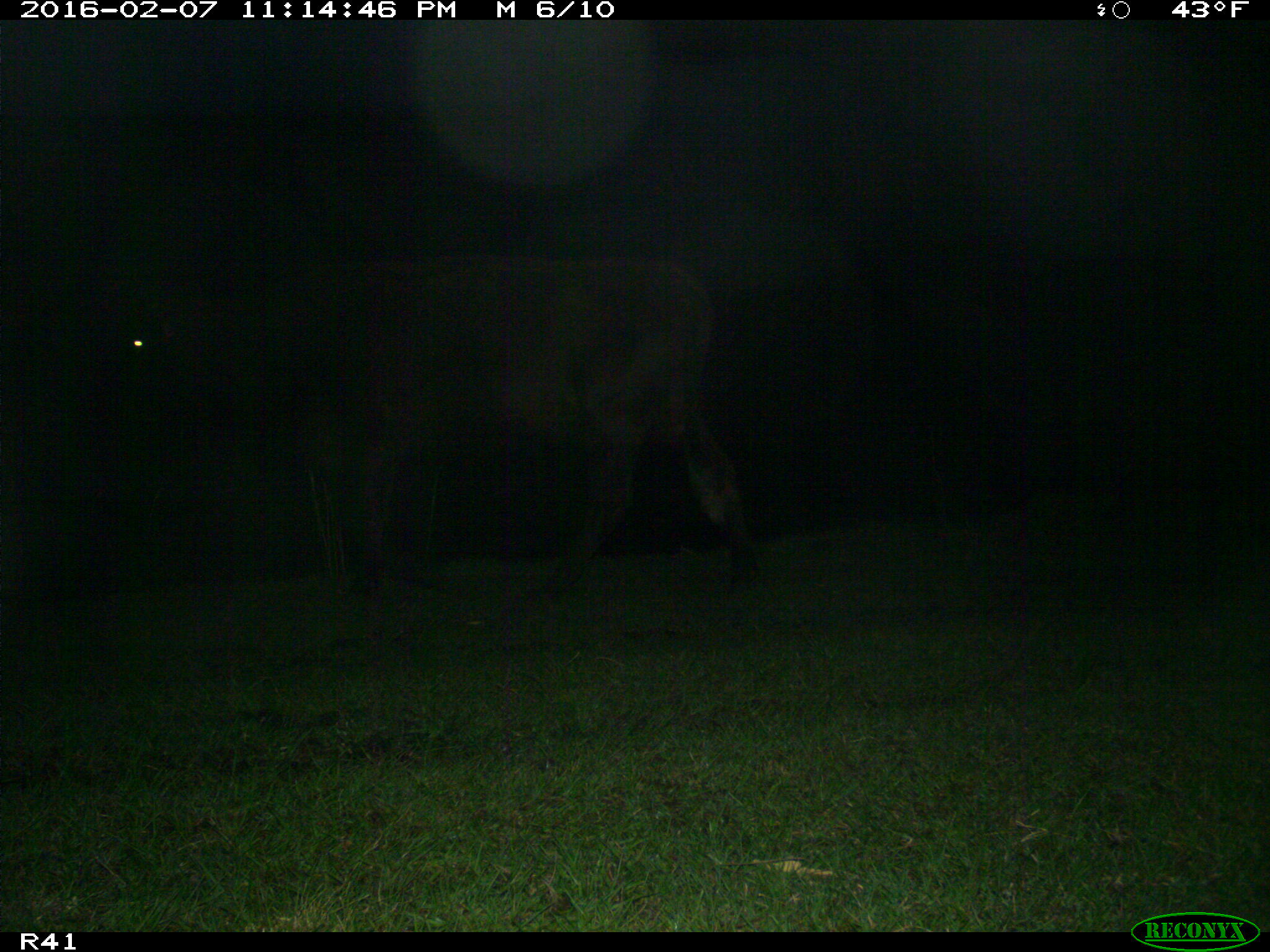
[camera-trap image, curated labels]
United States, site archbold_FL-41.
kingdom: Animalia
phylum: Chordata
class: Mammalia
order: Artiodactyla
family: Bovidae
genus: Bos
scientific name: Bos taurus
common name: domestic cow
Bos taurus (domestic cow).